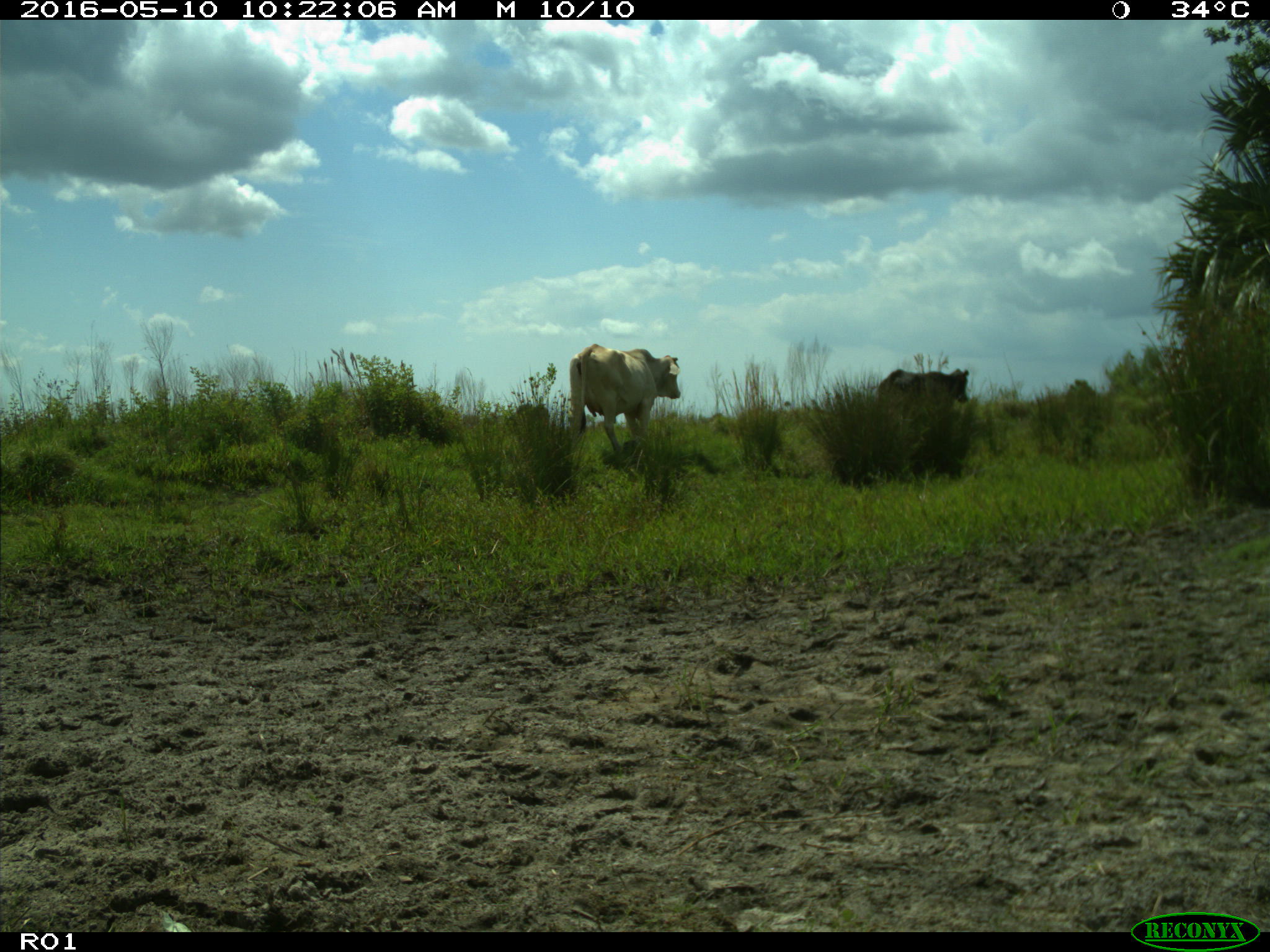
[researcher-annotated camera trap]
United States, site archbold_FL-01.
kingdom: Animalia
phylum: Chordata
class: Mammalia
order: Artiodactyla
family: Bovidae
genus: Bos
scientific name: Bos taurus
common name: domestic cow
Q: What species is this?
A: Bos taurus (domestic cow).